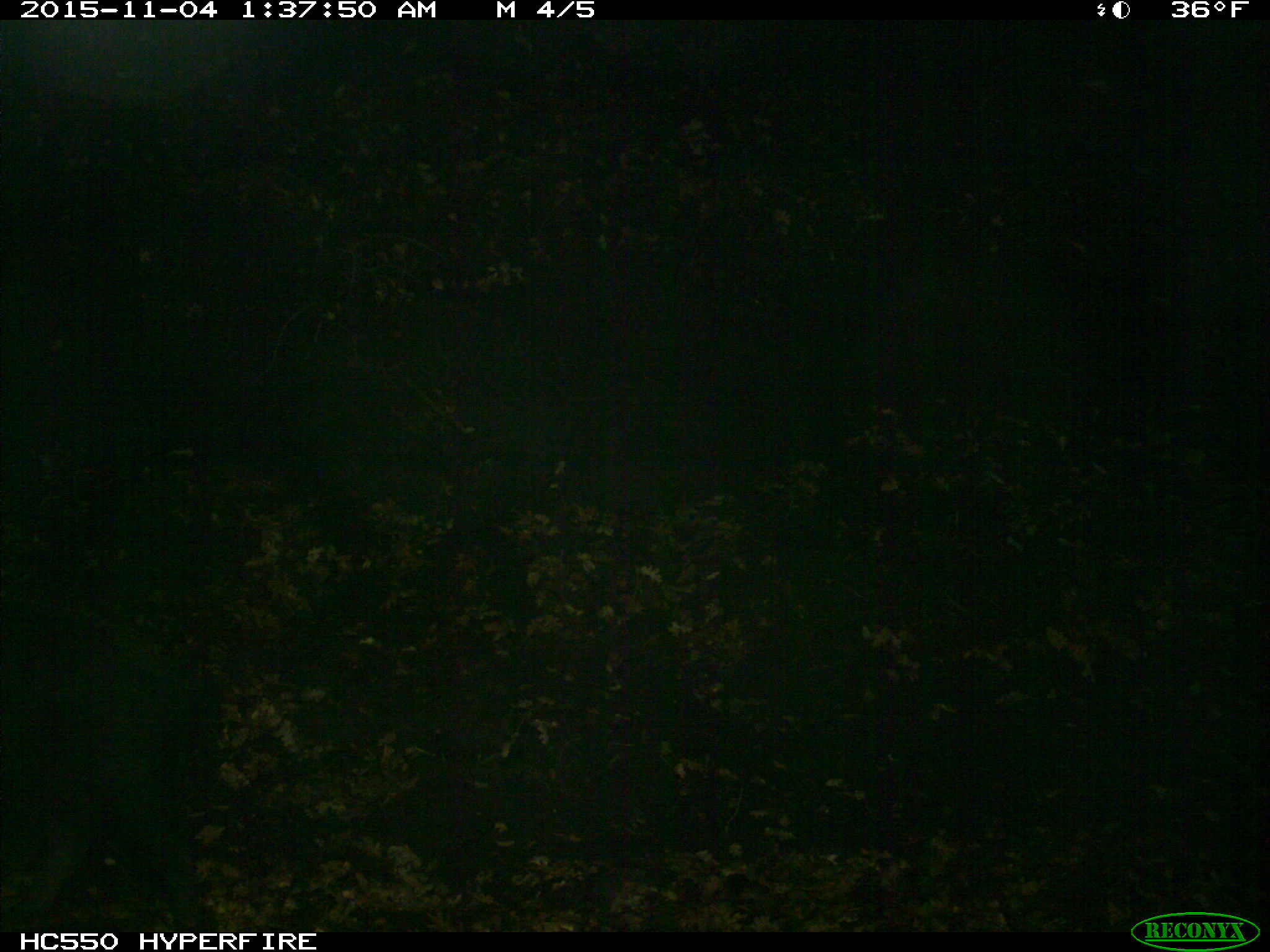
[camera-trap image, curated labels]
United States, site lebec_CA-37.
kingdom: Animalia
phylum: Chordata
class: Mammalia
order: Artiodactyla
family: Suidae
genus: Sus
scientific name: Sus scrofa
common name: wild boar